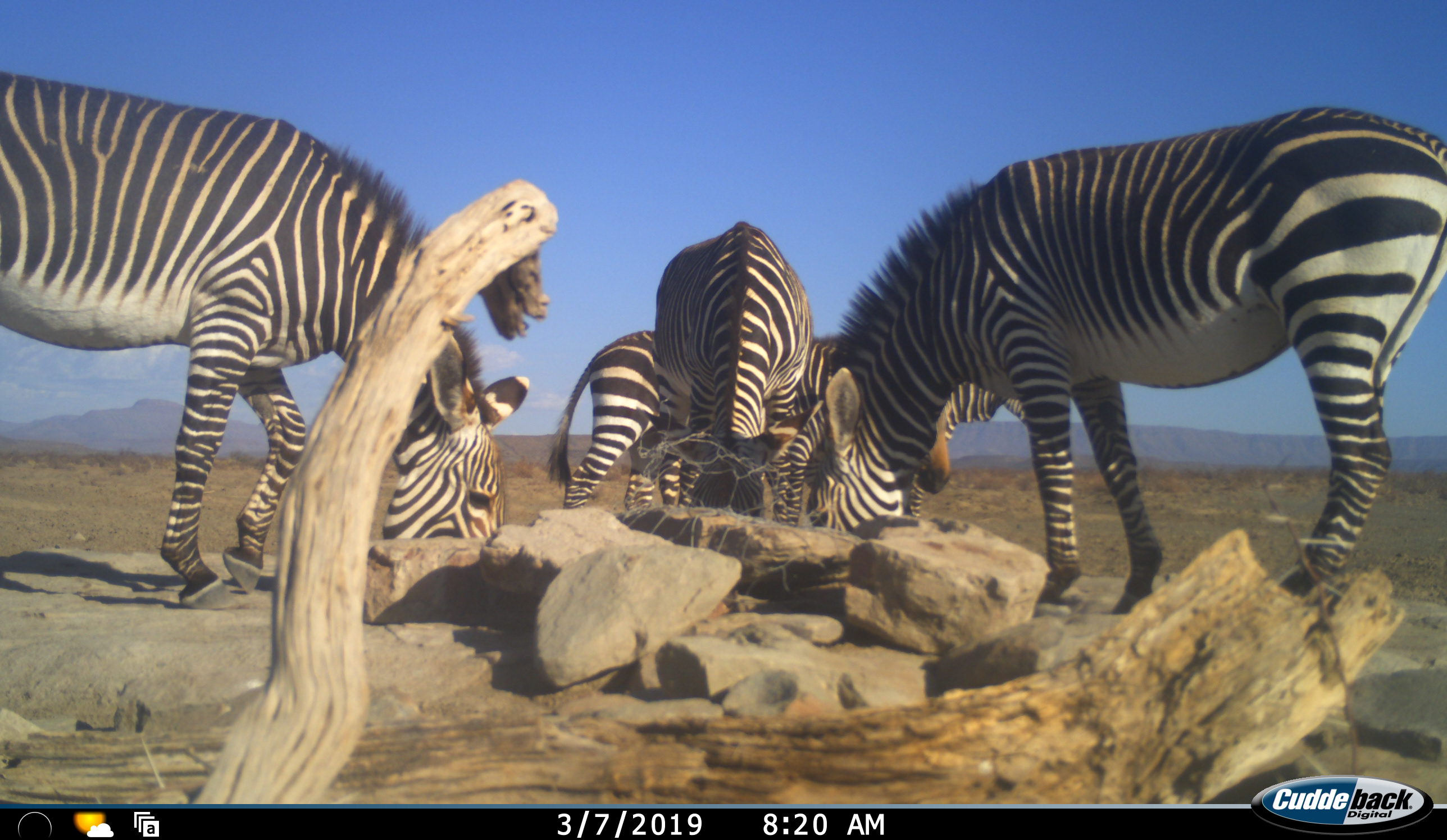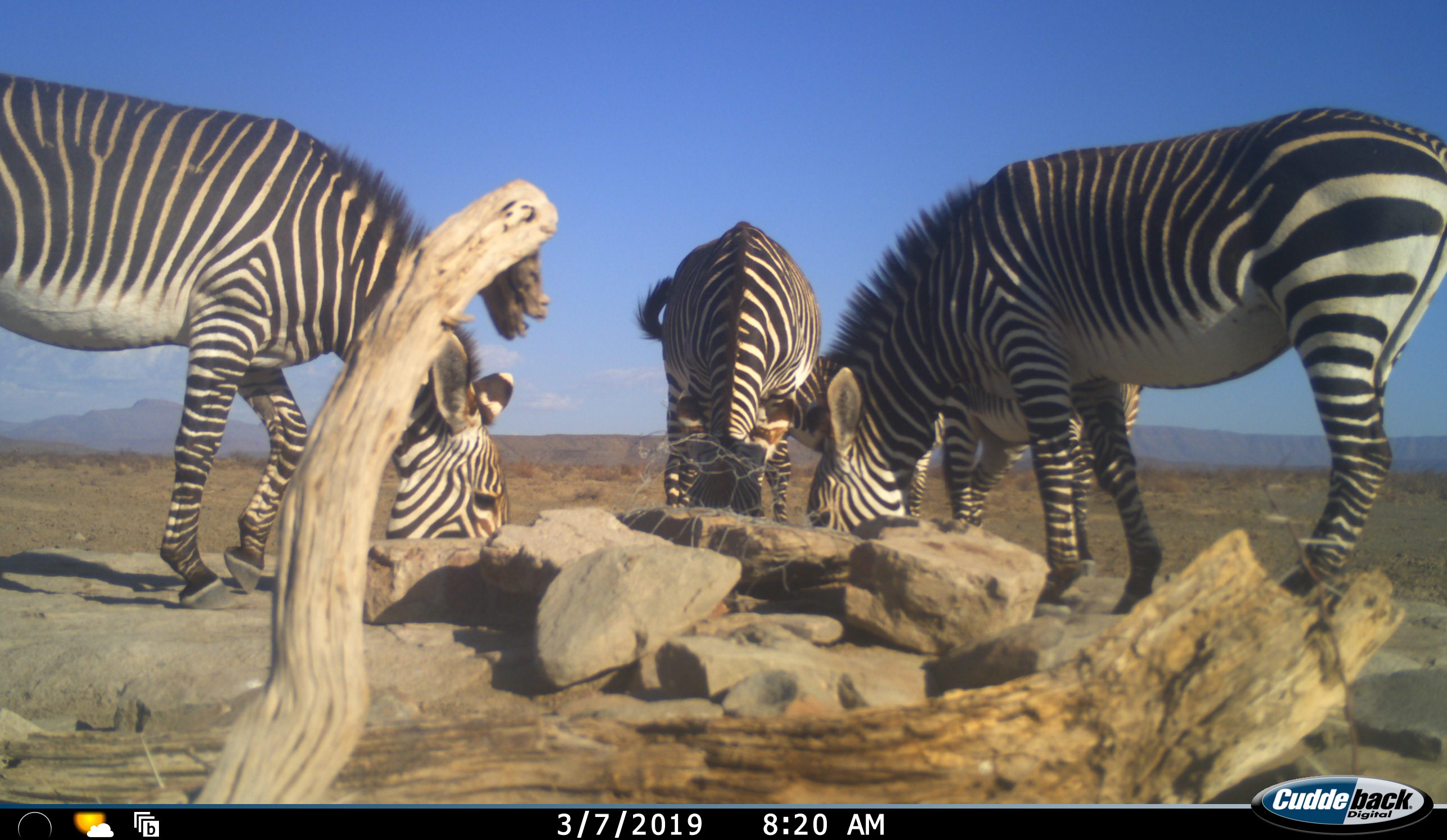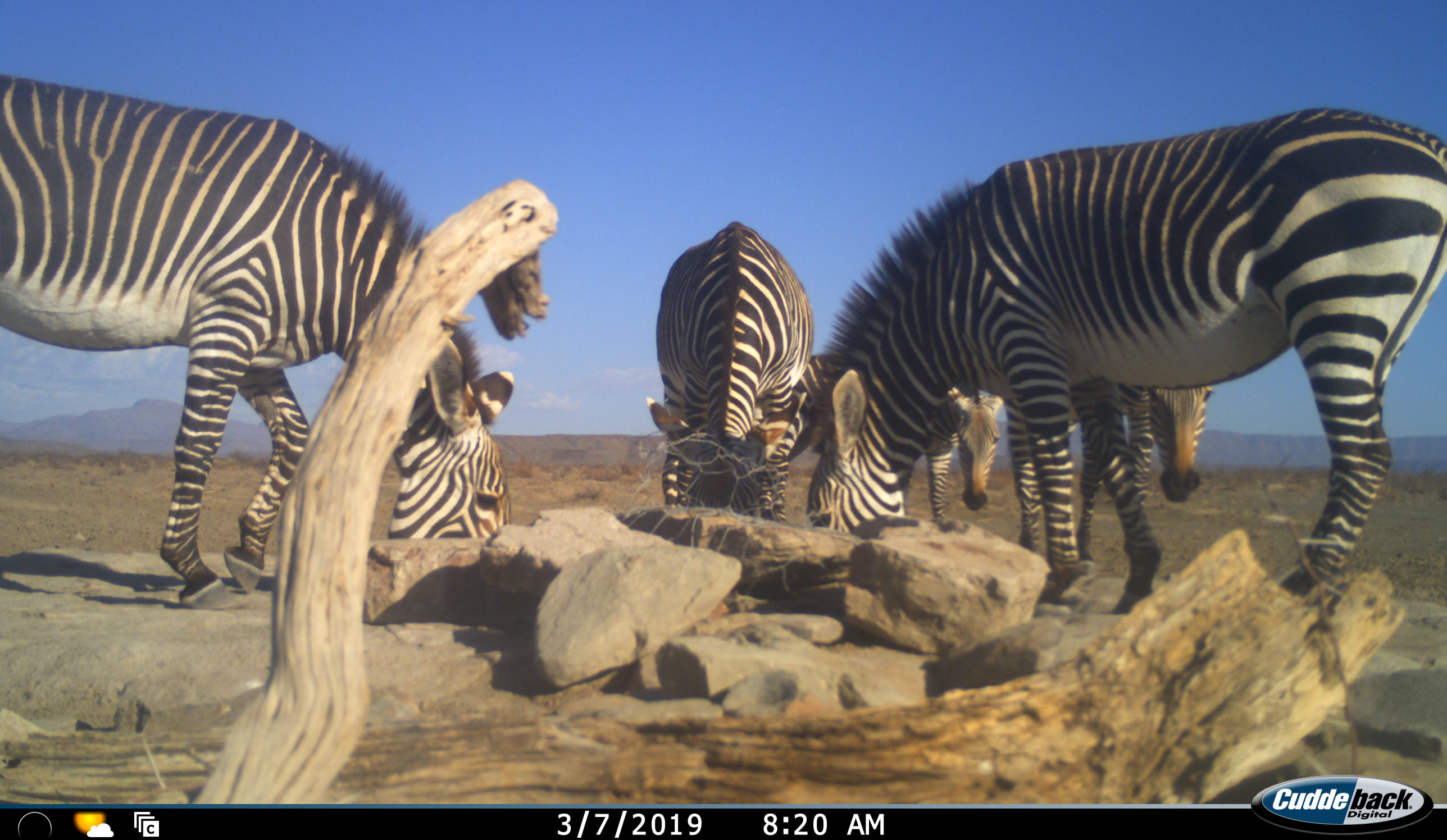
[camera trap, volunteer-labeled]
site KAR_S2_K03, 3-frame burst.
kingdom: Animalia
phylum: Chordata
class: Mammalia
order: Perissodactyla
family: Equidae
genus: Equus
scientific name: Equus zebra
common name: mountain zebra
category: zebramountain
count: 5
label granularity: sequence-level